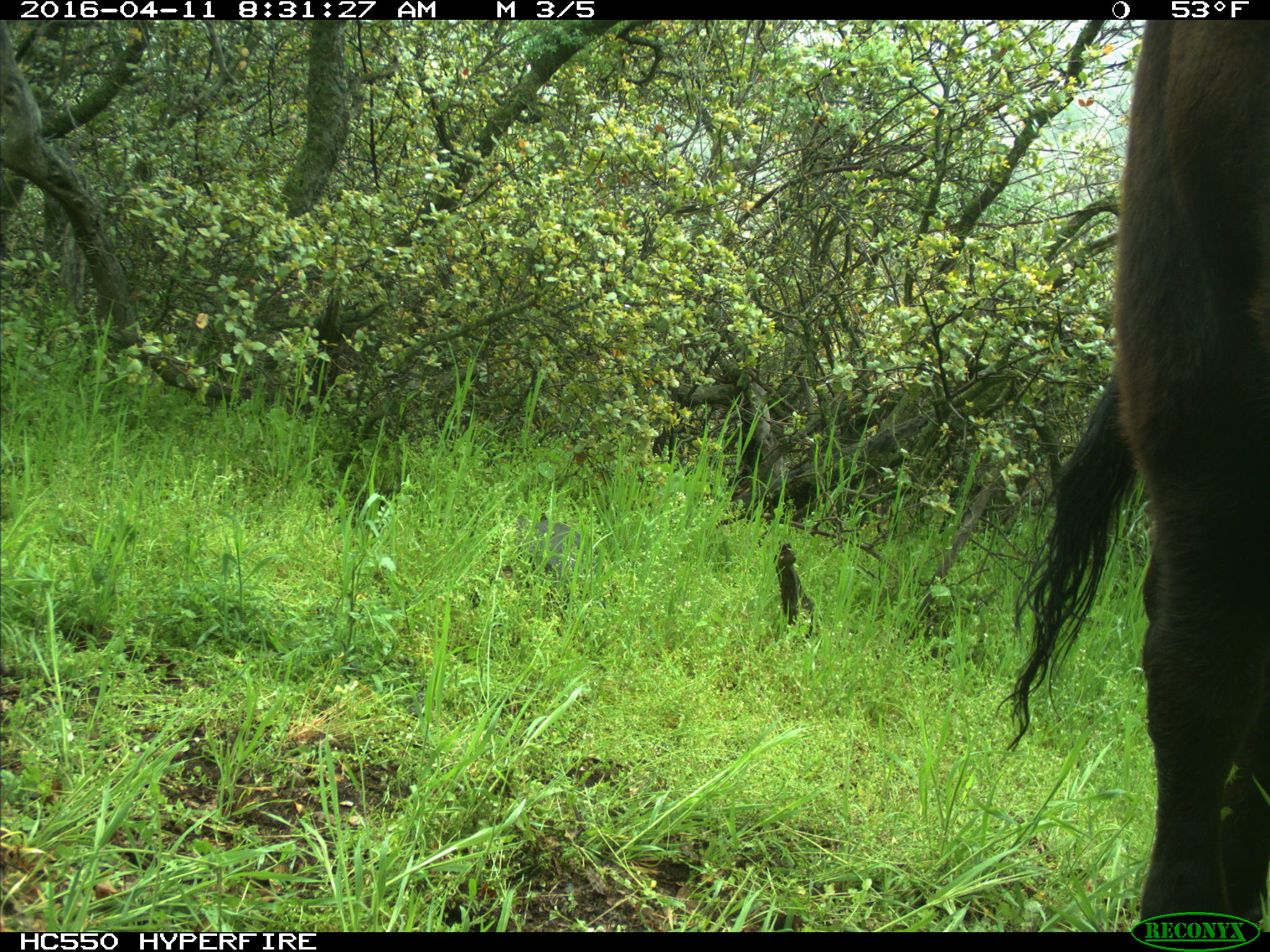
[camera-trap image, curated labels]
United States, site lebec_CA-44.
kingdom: Animalia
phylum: Chordata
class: Mammalia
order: Artiodactyla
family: Bovidae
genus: Bos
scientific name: Bos taurus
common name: domestic cow